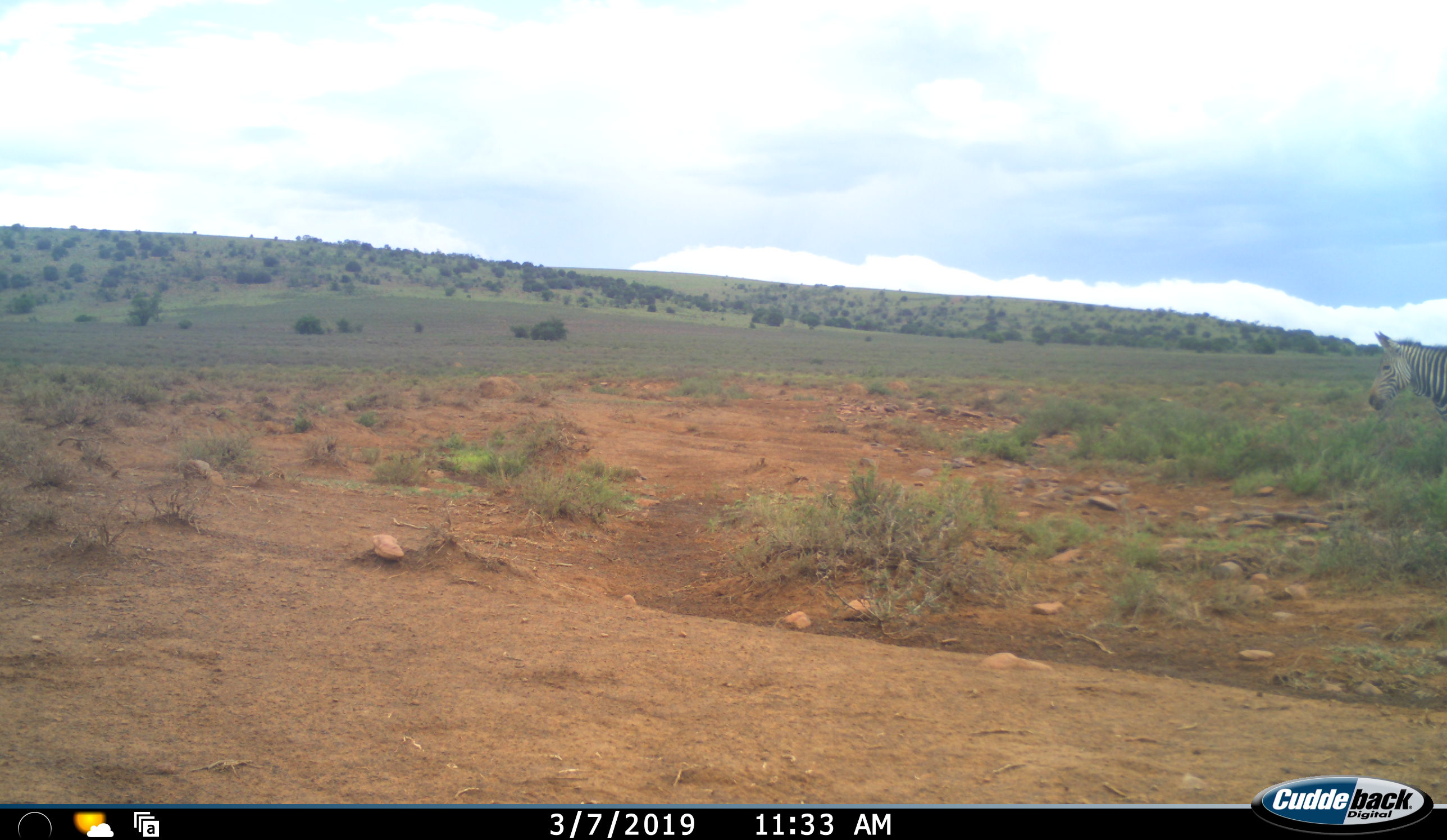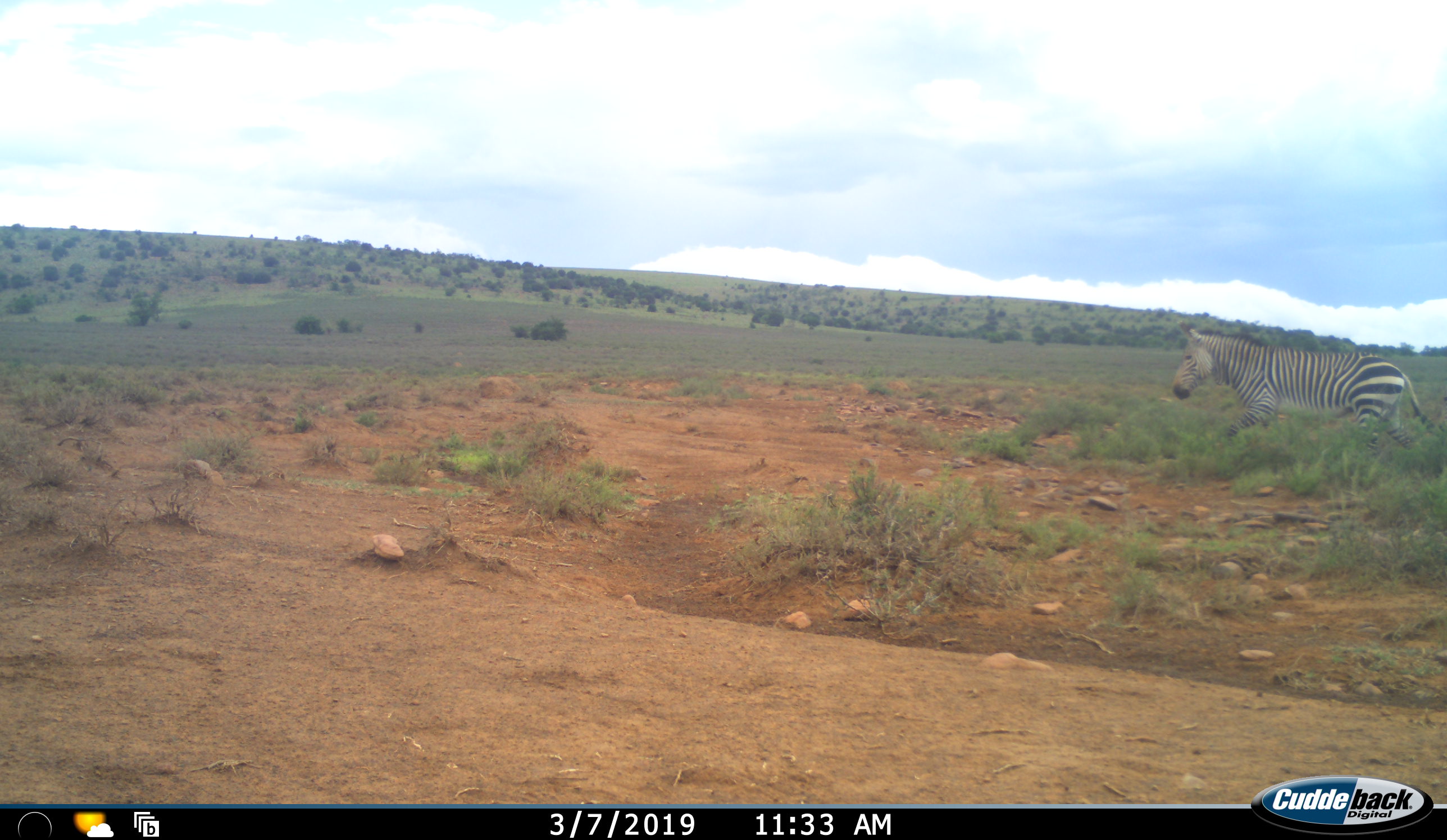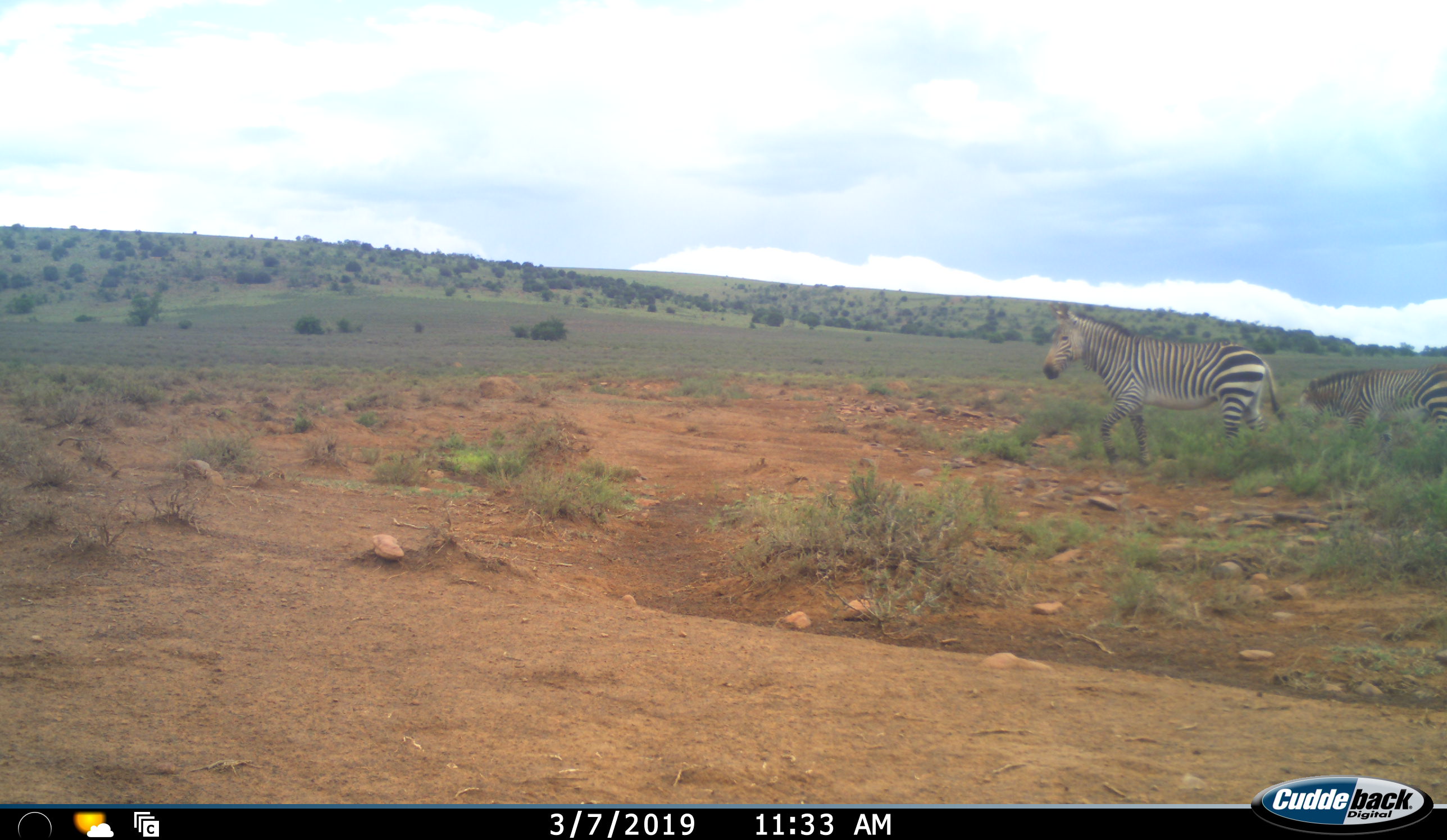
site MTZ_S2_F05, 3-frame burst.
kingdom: Animalia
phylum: Chordata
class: Mammalia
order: Perissodactyla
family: Equidae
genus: Equus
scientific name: Equus zebra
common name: mountain zebra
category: zebramountain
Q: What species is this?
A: Zebramountain (mountain zebra) (Equus zebra).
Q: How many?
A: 2.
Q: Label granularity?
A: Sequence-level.